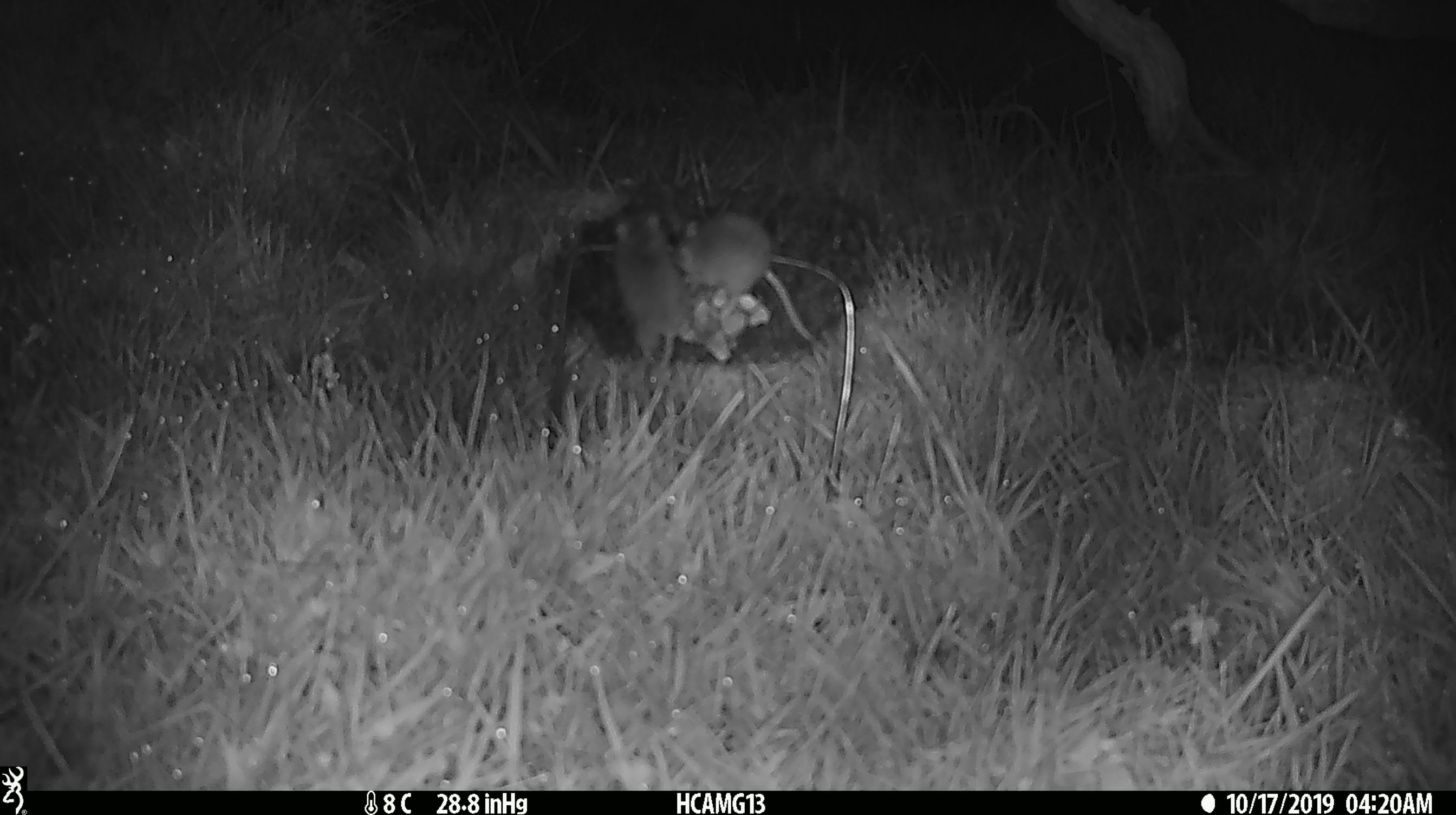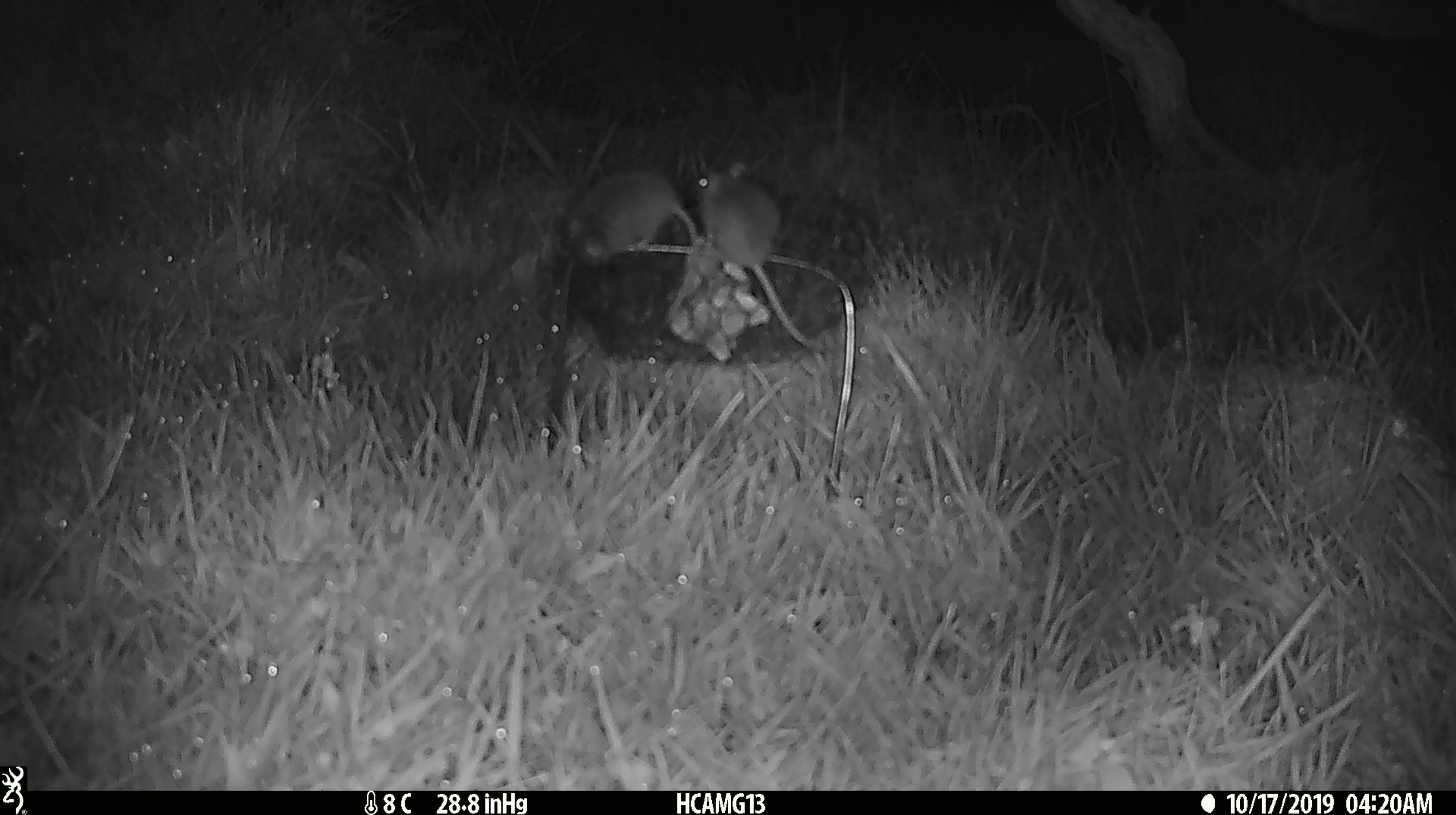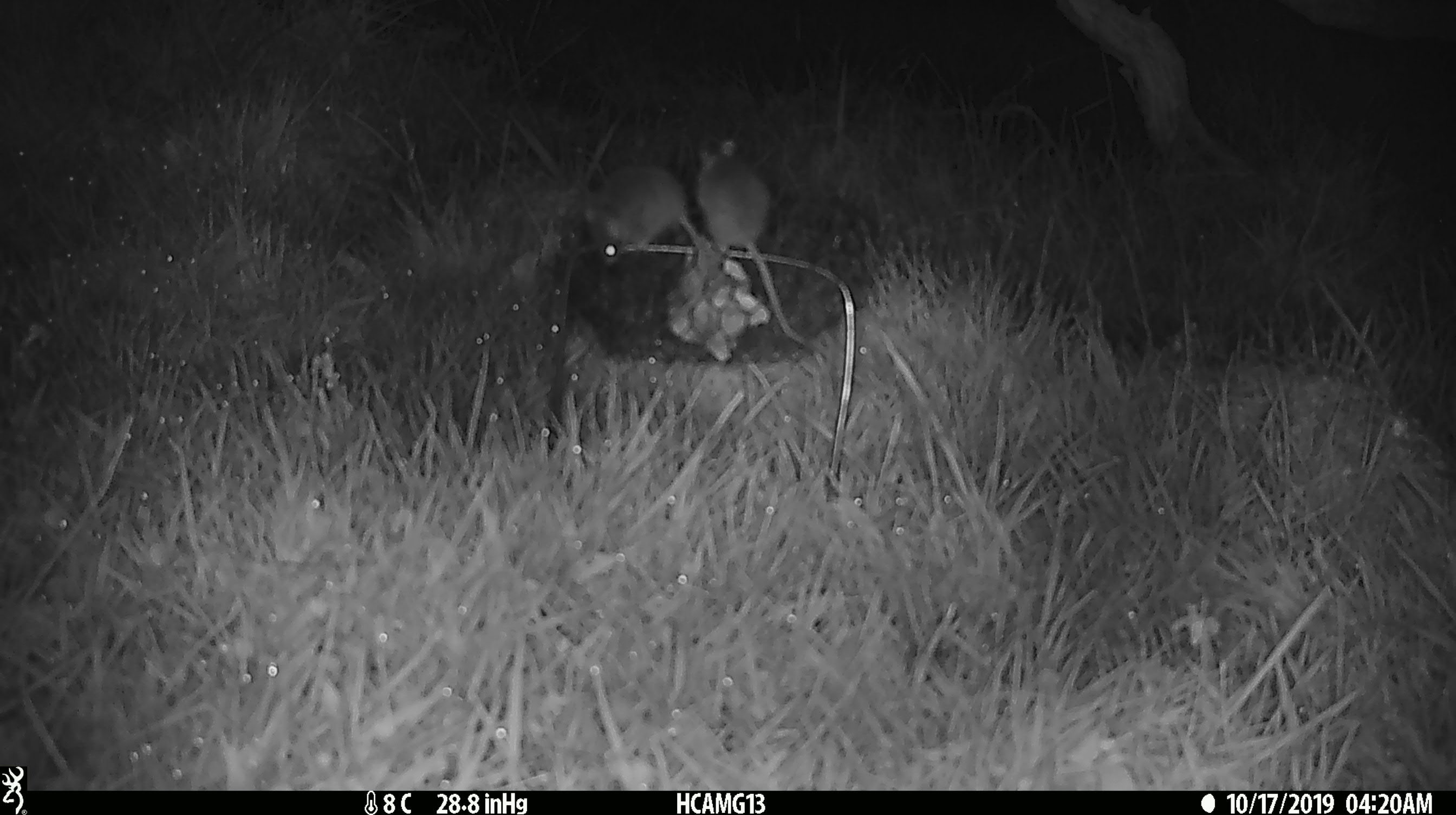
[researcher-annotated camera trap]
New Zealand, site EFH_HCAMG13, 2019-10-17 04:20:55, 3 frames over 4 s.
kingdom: Animalia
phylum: Chordata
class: Mammalia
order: Rodentia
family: Muridae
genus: Mus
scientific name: Mus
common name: mouse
Mouse (Mus).